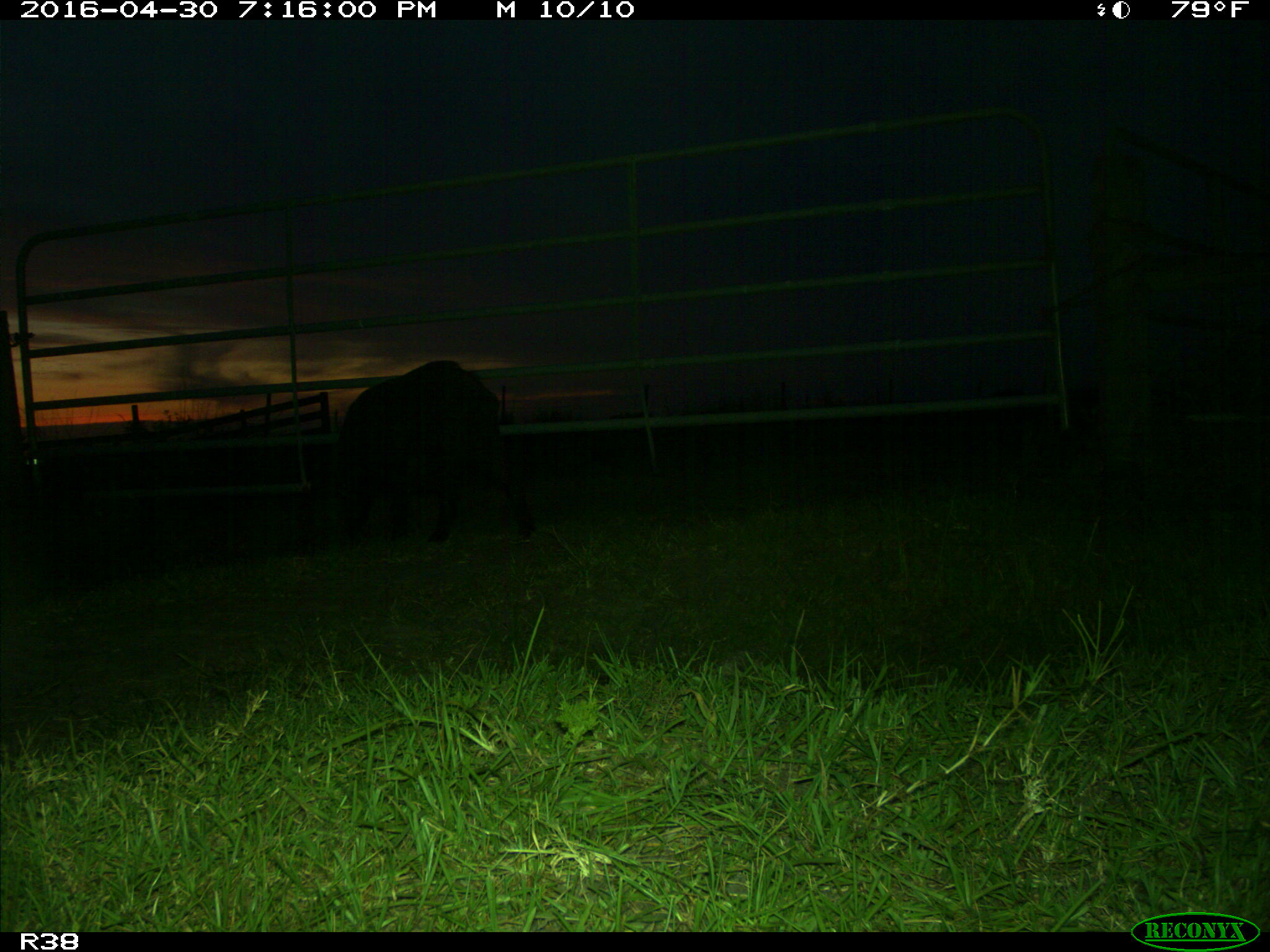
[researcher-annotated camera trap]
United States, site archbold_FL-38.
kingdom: Animalia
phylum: Chordata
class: Mammalia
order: Artiodactyla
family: Suidae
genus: Sus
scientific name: Sus scrofa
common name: wild boar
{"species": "Sus scrofa (wild boar)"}